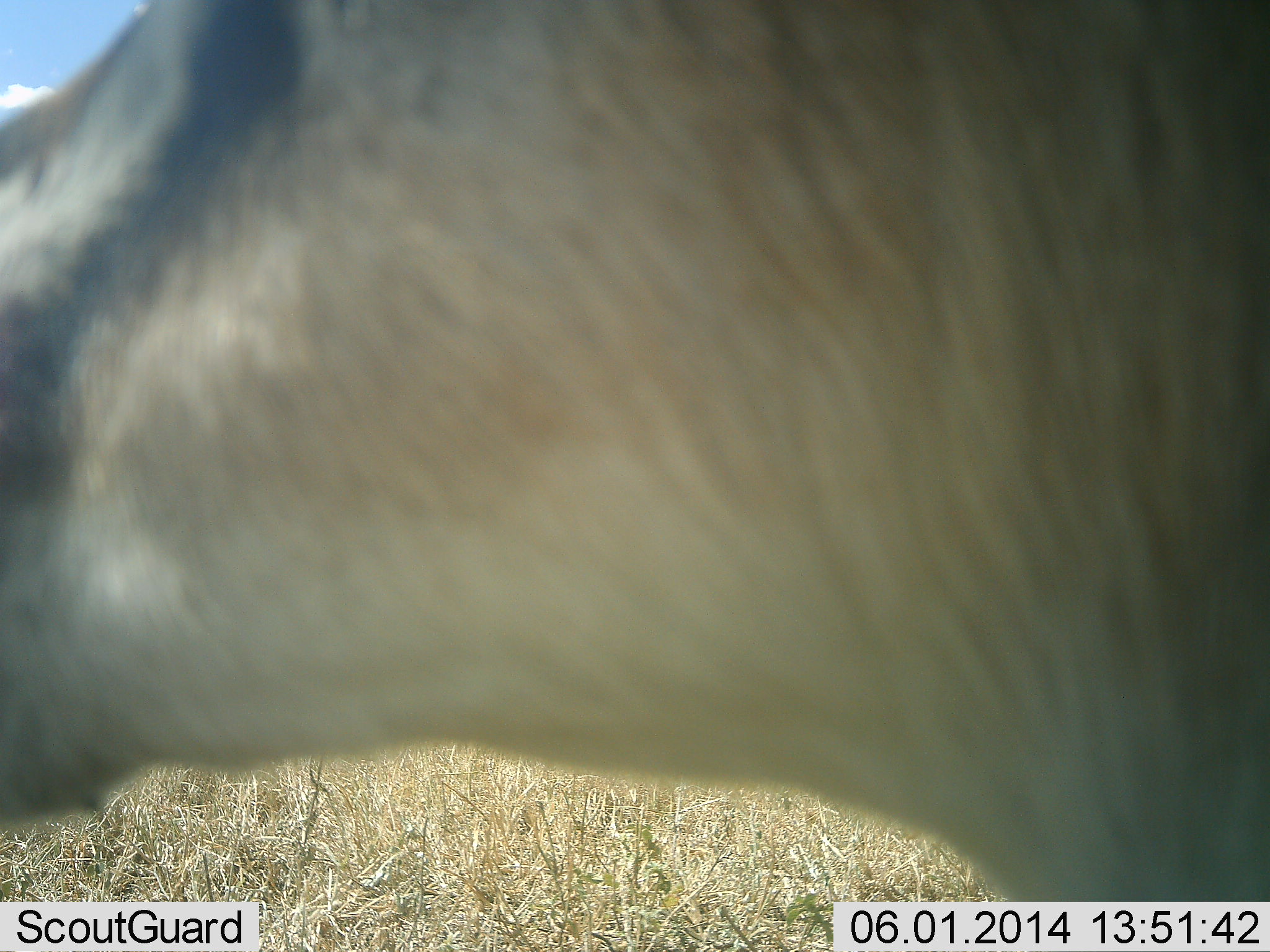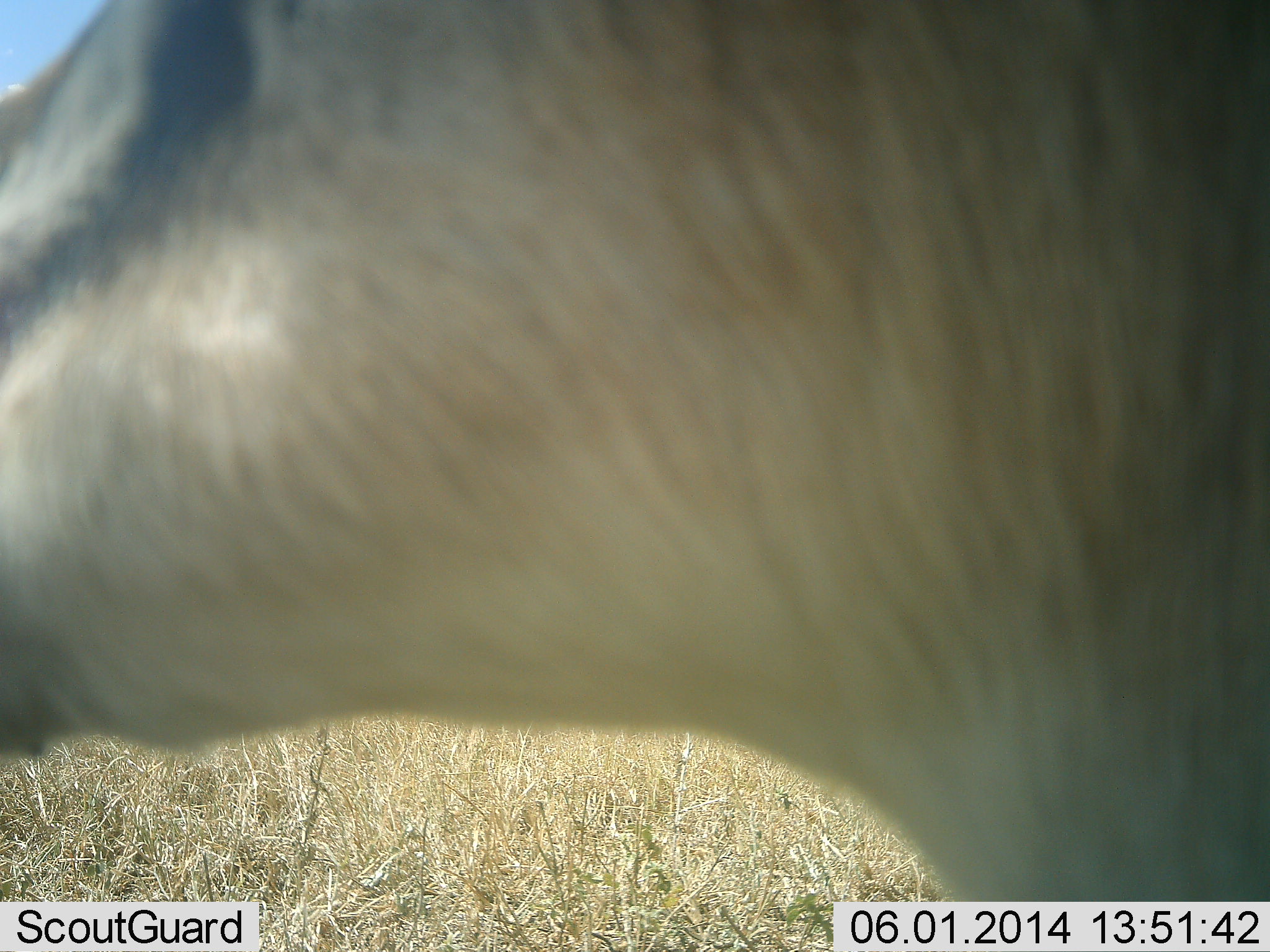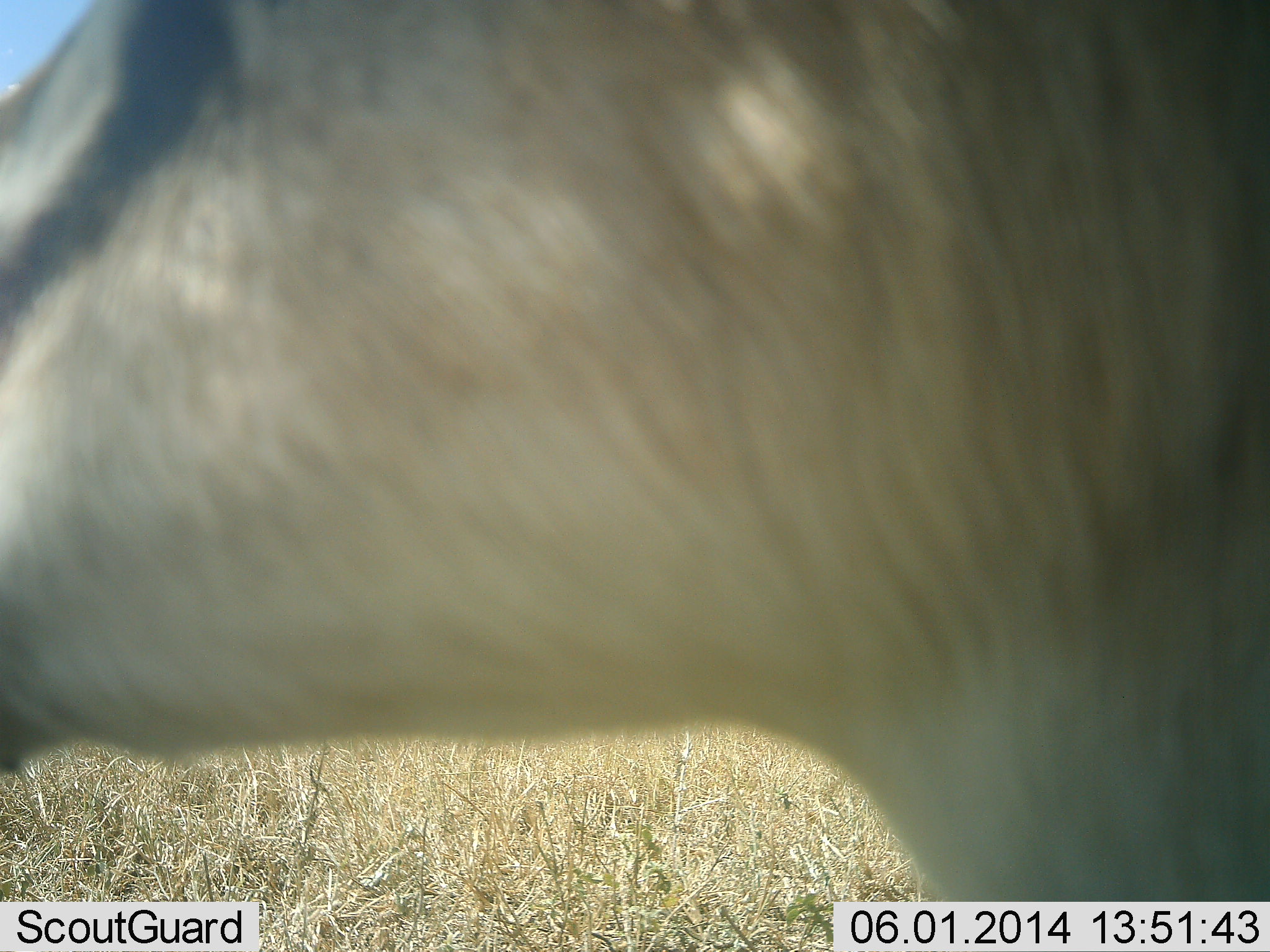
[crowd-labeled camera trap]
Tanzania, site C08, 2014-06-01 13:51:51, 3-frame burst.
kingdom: Animalia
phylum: Chordata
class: Mammalia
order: Artiodactyla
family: Bovidae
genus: Eudorcas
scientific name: Eudorcas thomsonii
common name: thomson's gazelle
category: gazellethomsons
Gazellethomsons (thomson's gazelle) (Eudorcas thomsonii), count 1. Behavior (volunteer vote fractions): standing 90%, resting 0%, moving 0%, interacting 0%. Young present (vote fraction): 0%. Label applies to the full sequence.